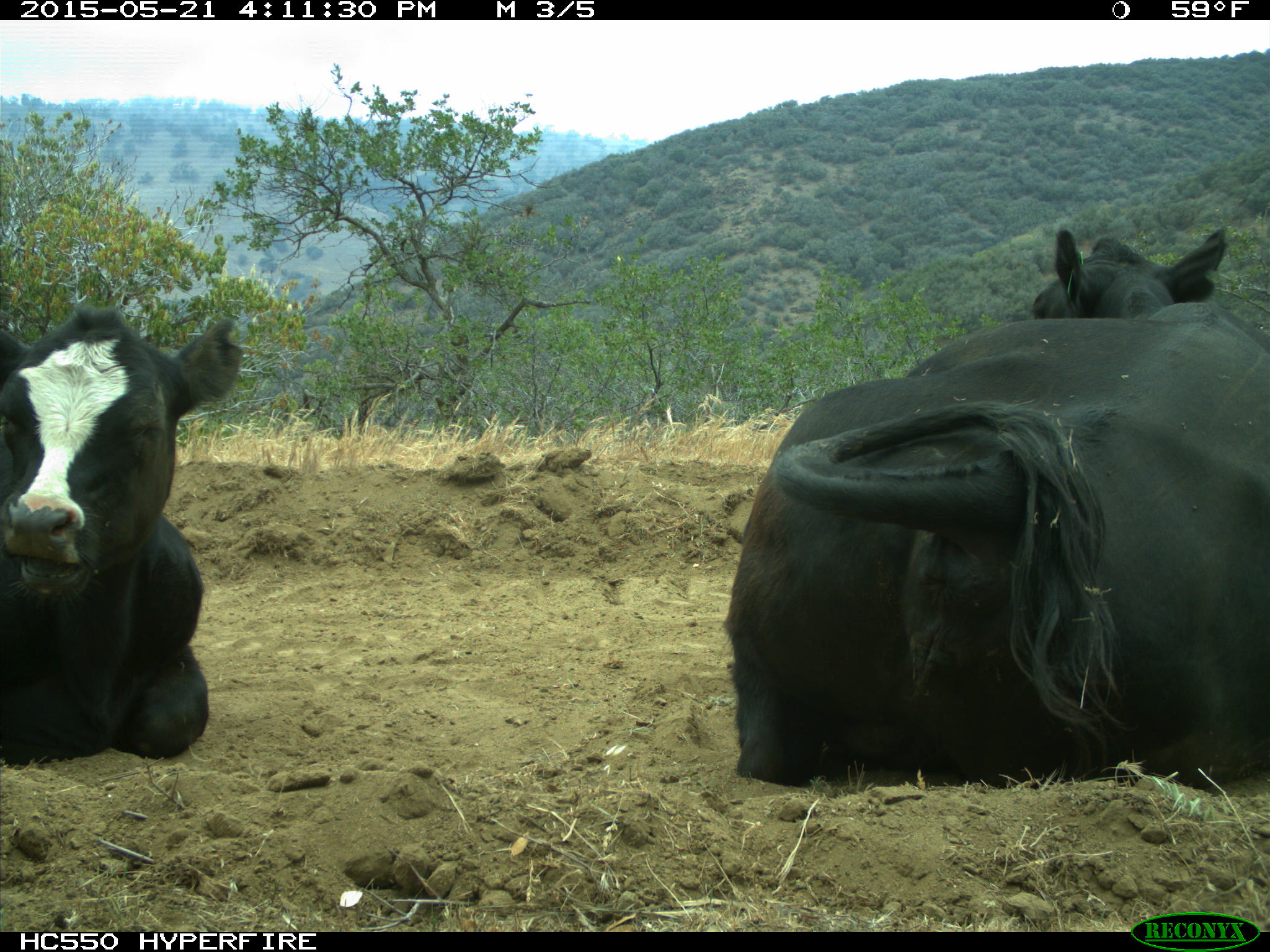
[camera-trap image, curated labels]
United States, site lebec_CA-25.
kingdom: Animalia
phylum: Chordata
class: Mammalia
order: Artiodactyla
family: Bovidae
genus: Bos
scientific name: Bos taurus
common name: domestic cow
Bos taurus (domestic cow).